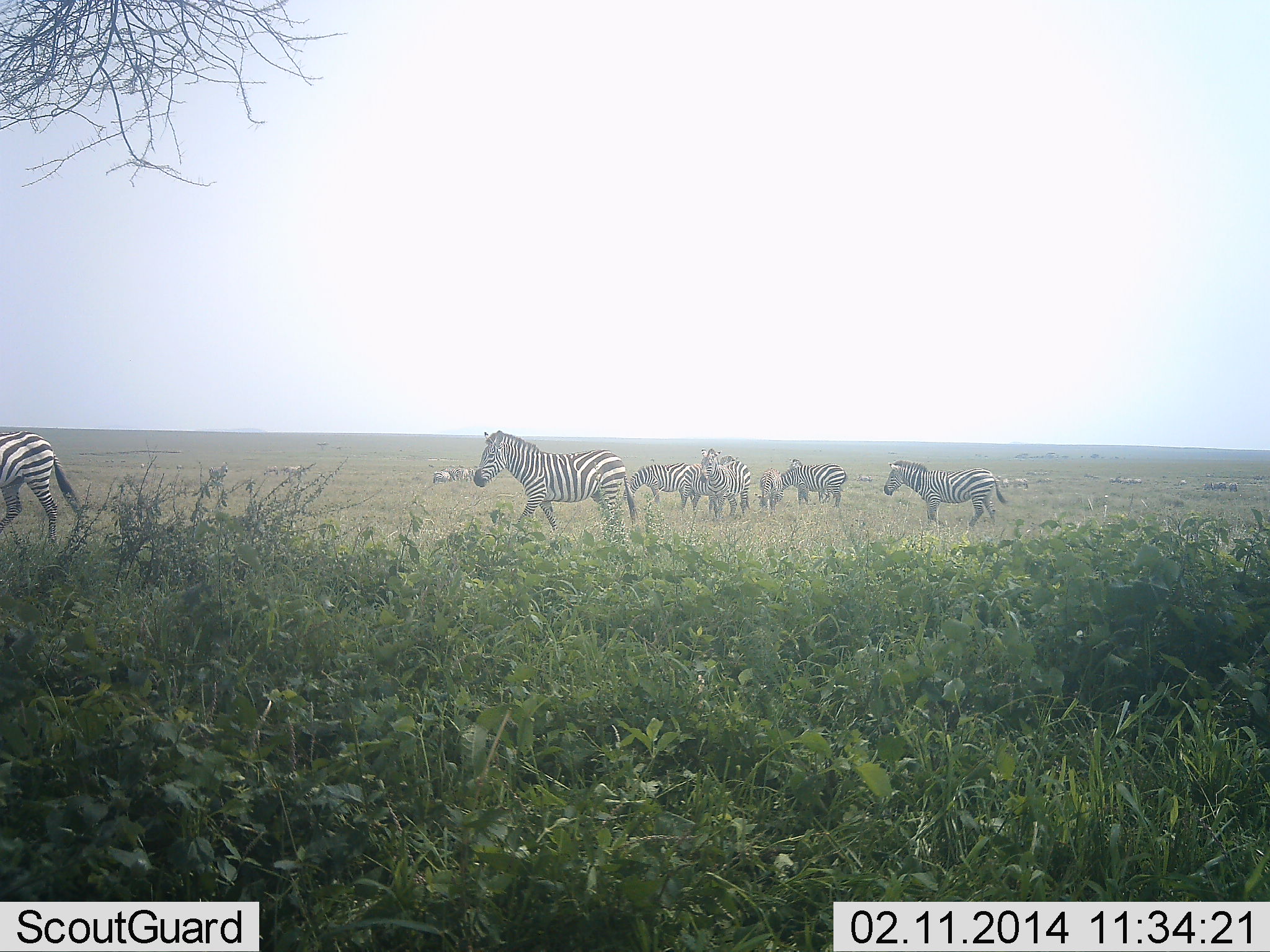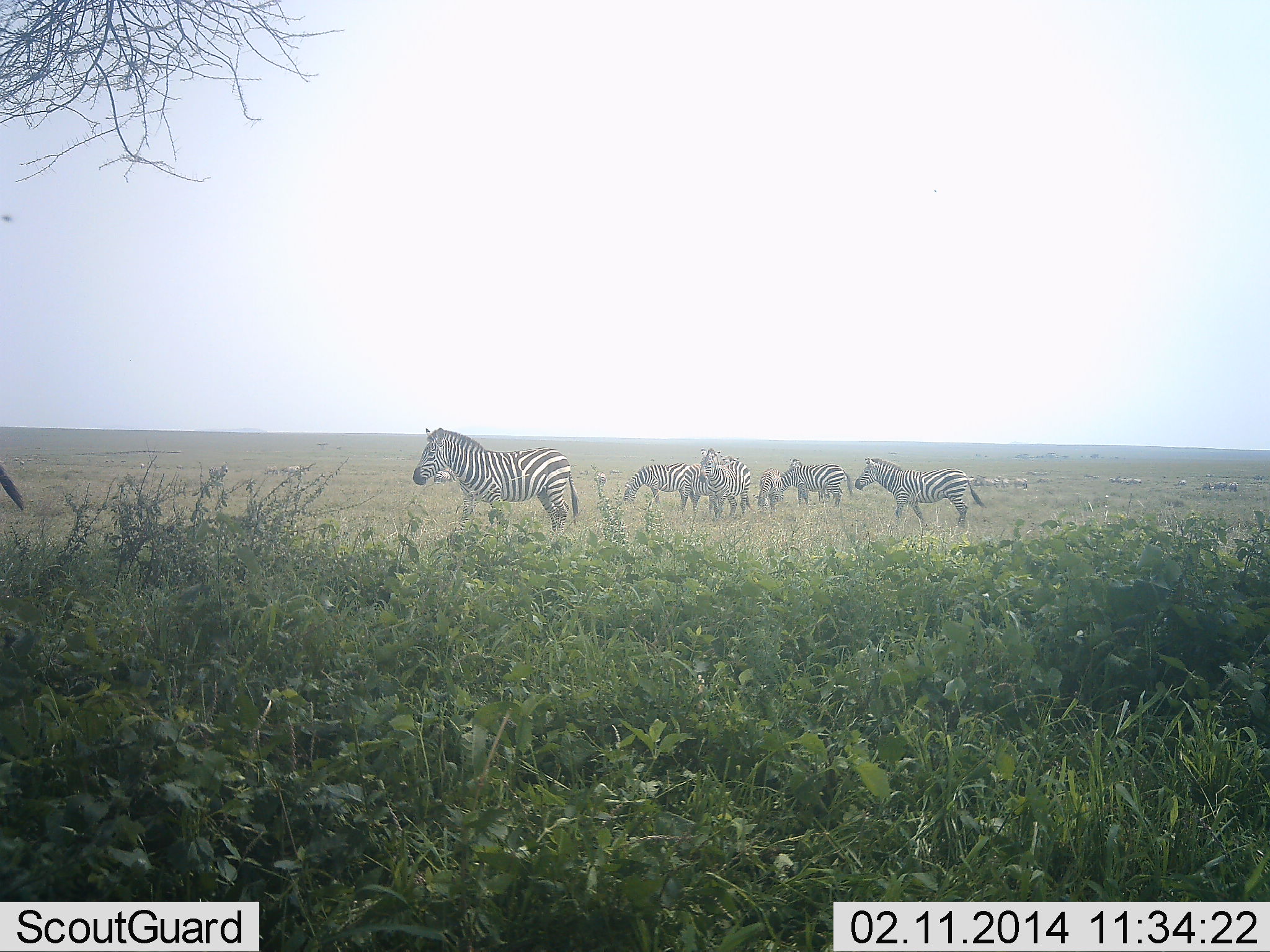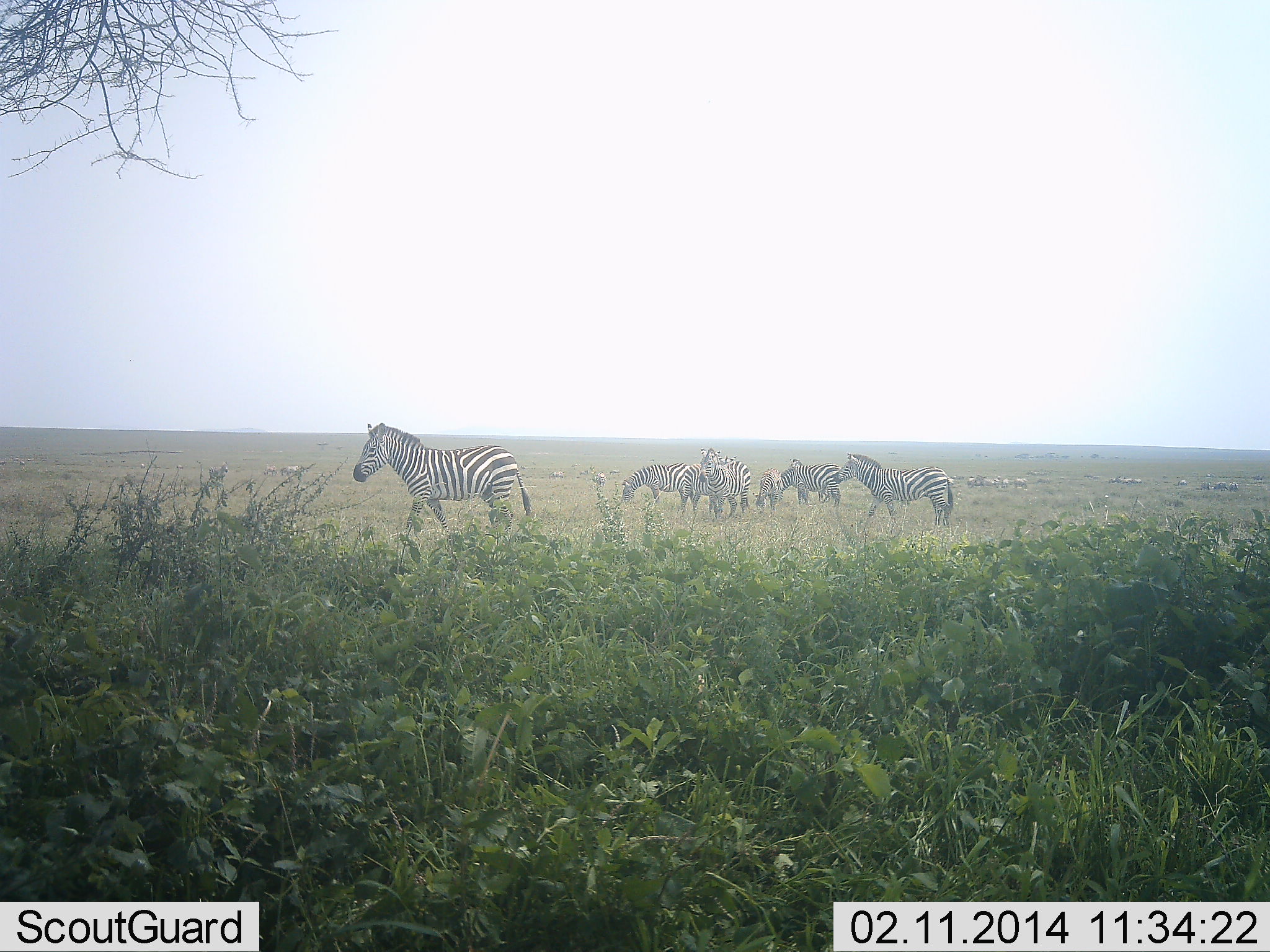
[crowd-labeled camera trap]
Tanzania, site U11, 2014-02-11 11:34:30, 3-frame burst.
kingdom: Animalia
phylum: Chordata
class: Mammalia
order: Perissodactyla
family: Equidae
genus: Equus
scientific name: Equus quagga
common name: plains zebra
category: zebra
Zebra (plains zebra) (Equus quagga), count 11-50. Behavior (volunteer vote fractions): standing 60%, resting 0%, moving 70%, interacting 0%. Young present (vote fraction): 10%. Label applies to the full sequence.